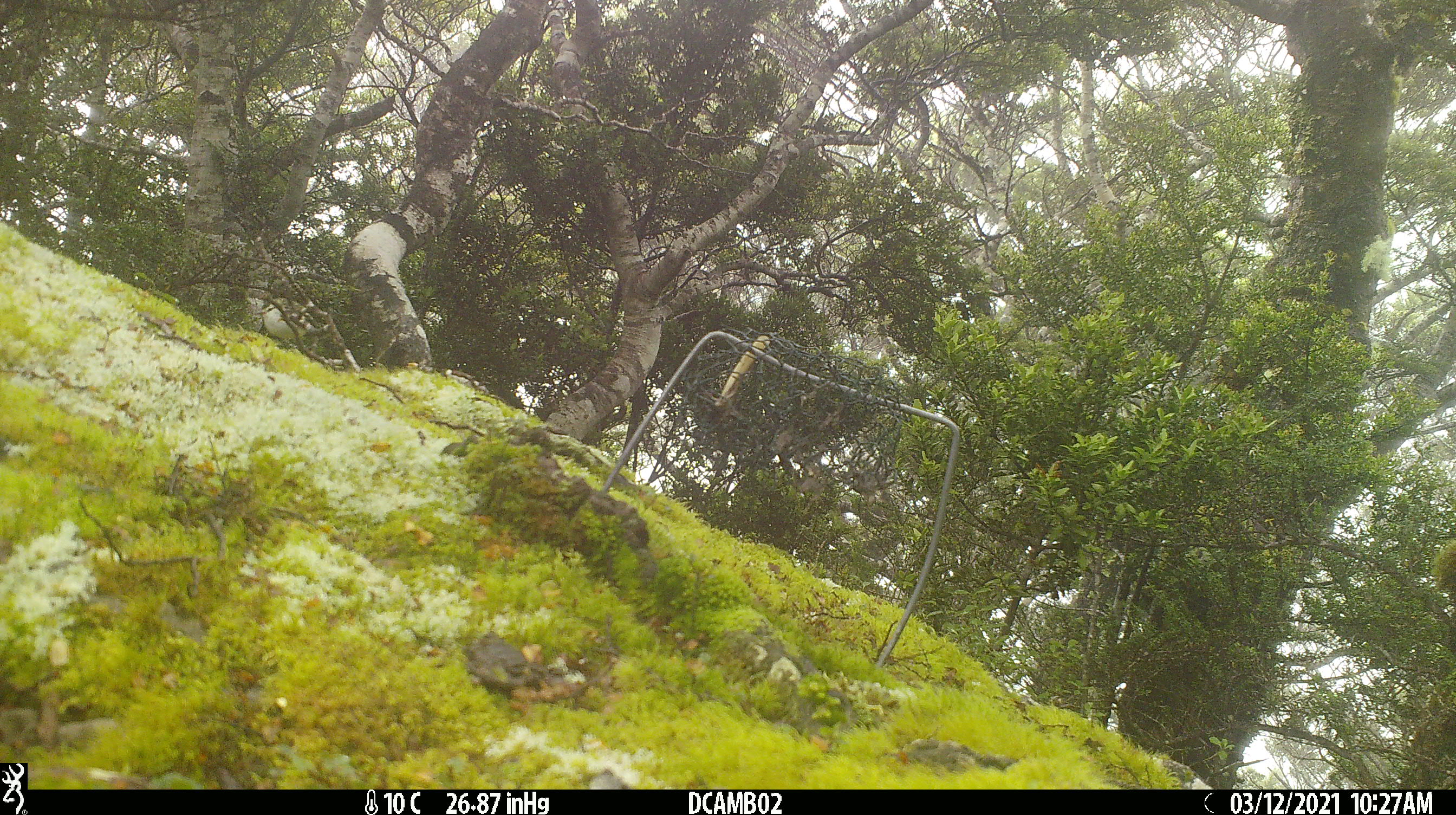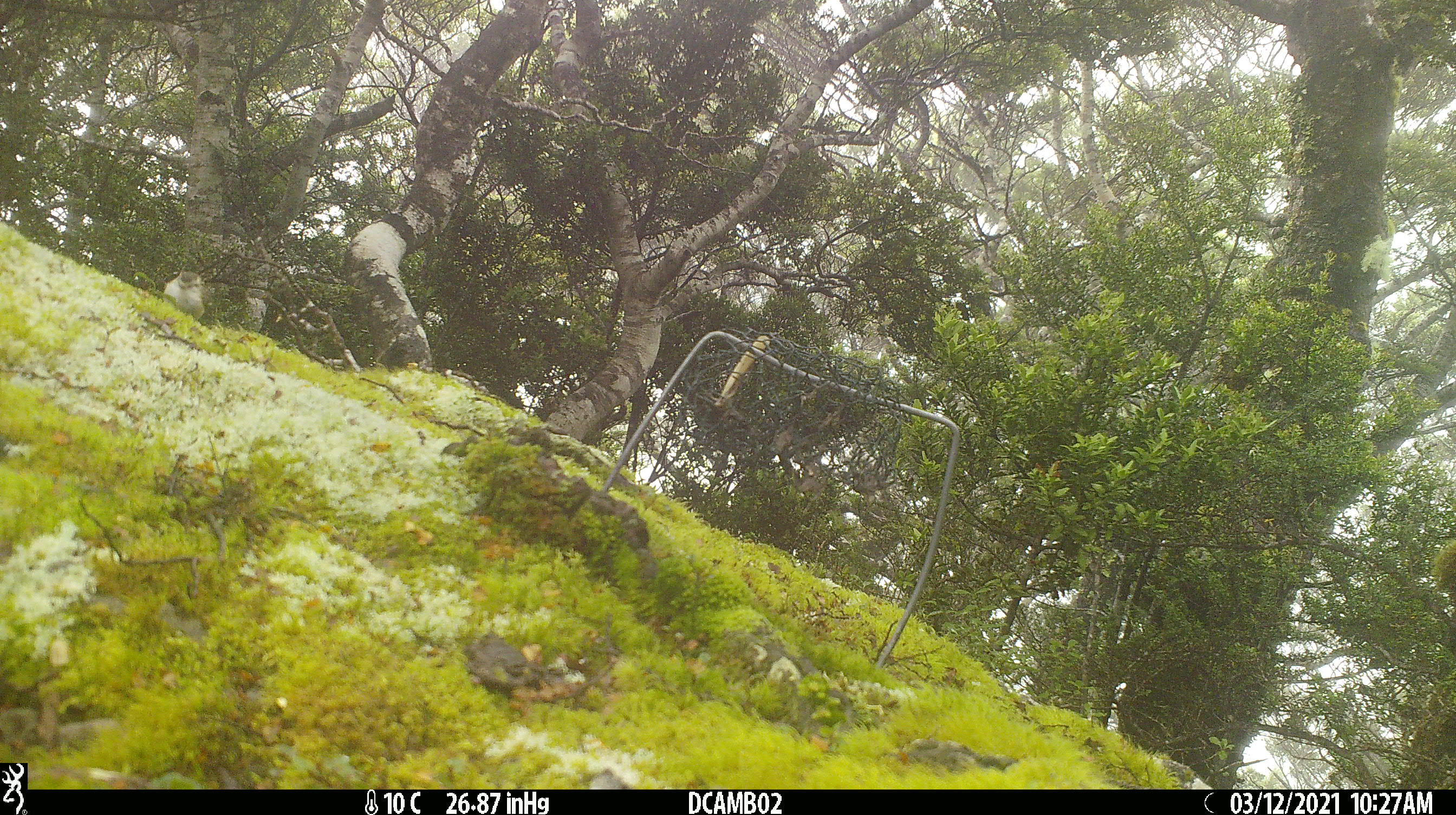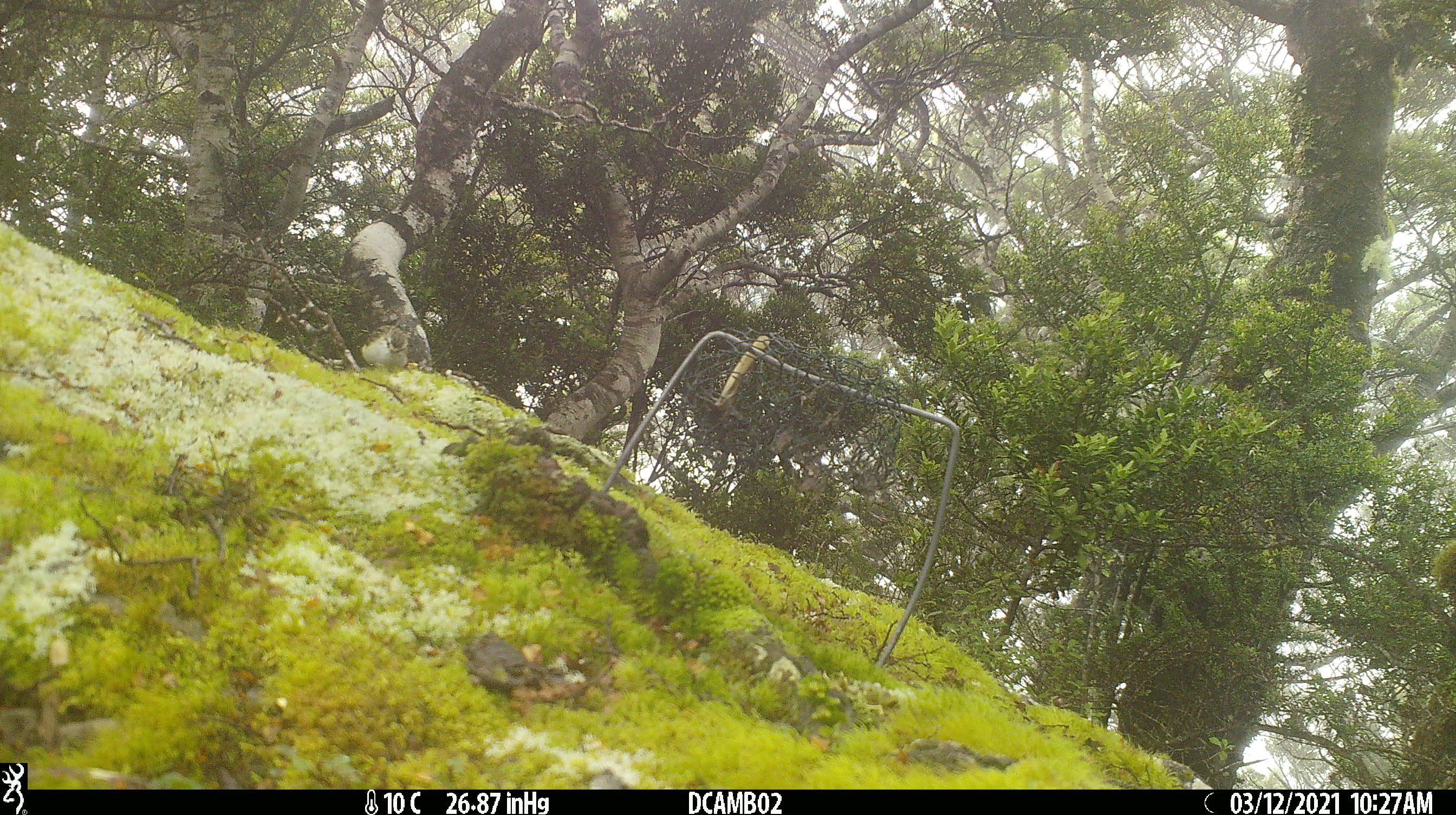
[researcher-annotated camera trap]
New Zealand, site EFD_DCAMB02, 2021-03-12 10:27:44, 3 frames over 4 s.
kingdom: Animalia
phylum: Chordata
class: Aves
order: Passeriformes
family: Acanthisittidae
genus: Acanthisitta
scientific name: Acanthisitta chloris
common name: rifleman